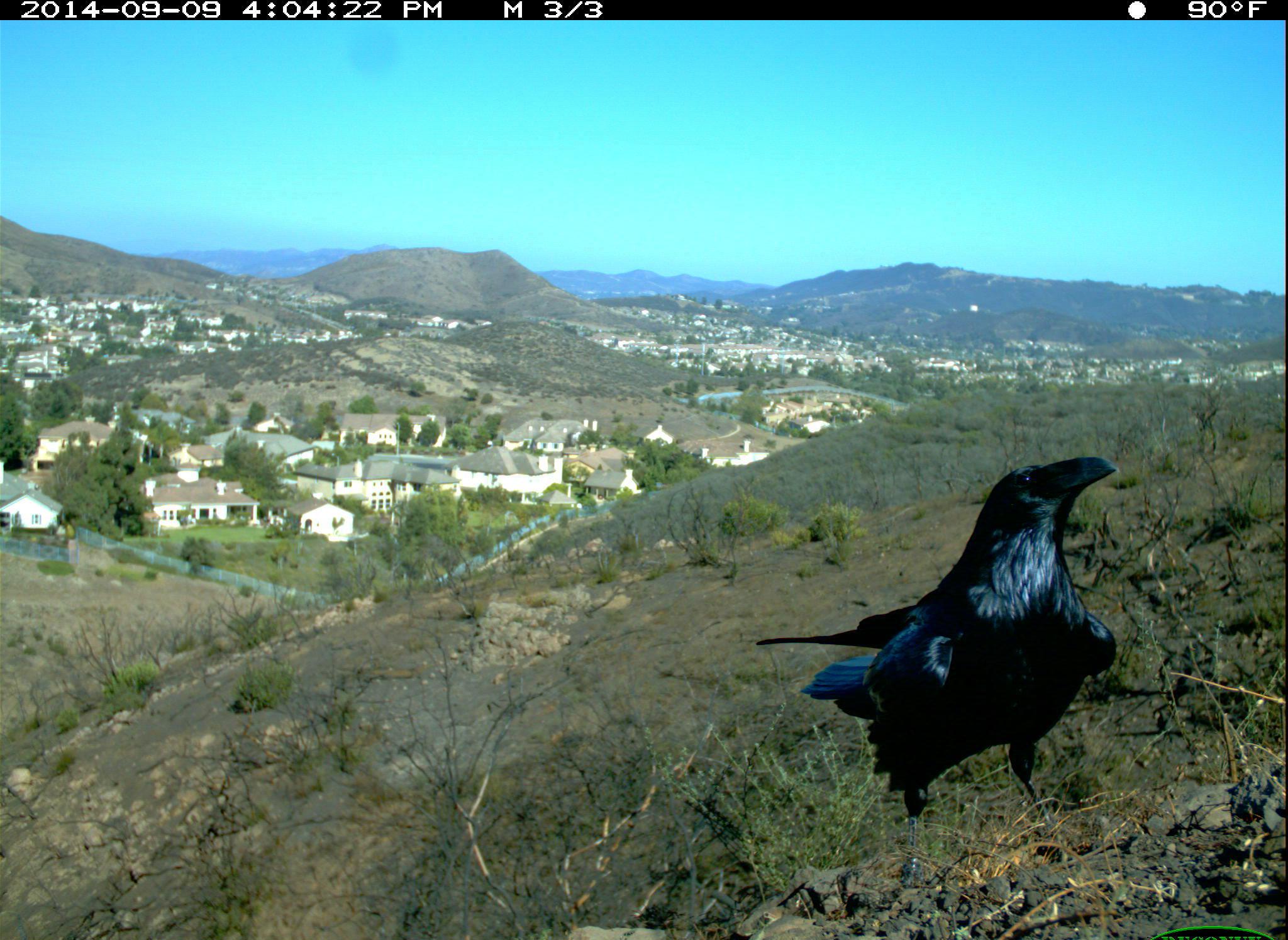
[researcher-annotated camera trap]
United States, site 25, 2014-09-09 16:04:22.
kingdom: Animalia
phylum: Chordata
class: Aves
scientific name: Aves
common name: bird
Bird (Aves).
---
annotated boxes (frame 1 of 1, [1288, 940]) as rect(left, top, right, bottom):
bird: rect(754, 453, 1117, 897)